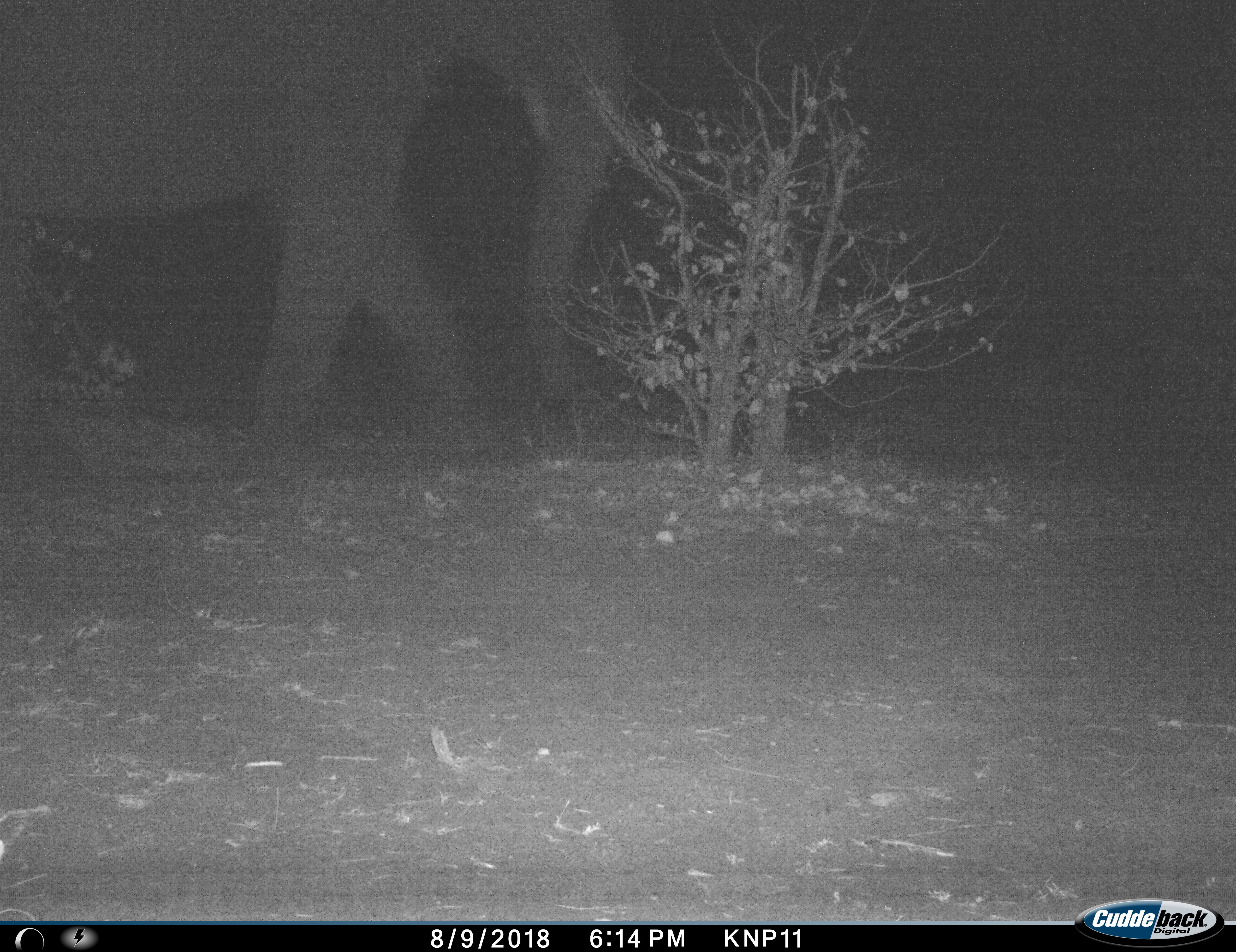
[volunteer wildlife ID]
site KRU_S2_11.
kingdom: Animalia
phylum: Chordata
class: Mammalia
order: Proboscidea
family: Elephantidae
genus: Loxodonta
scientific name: Loxodonta africana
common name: african bush elephant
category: elephant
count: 1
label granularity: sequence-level